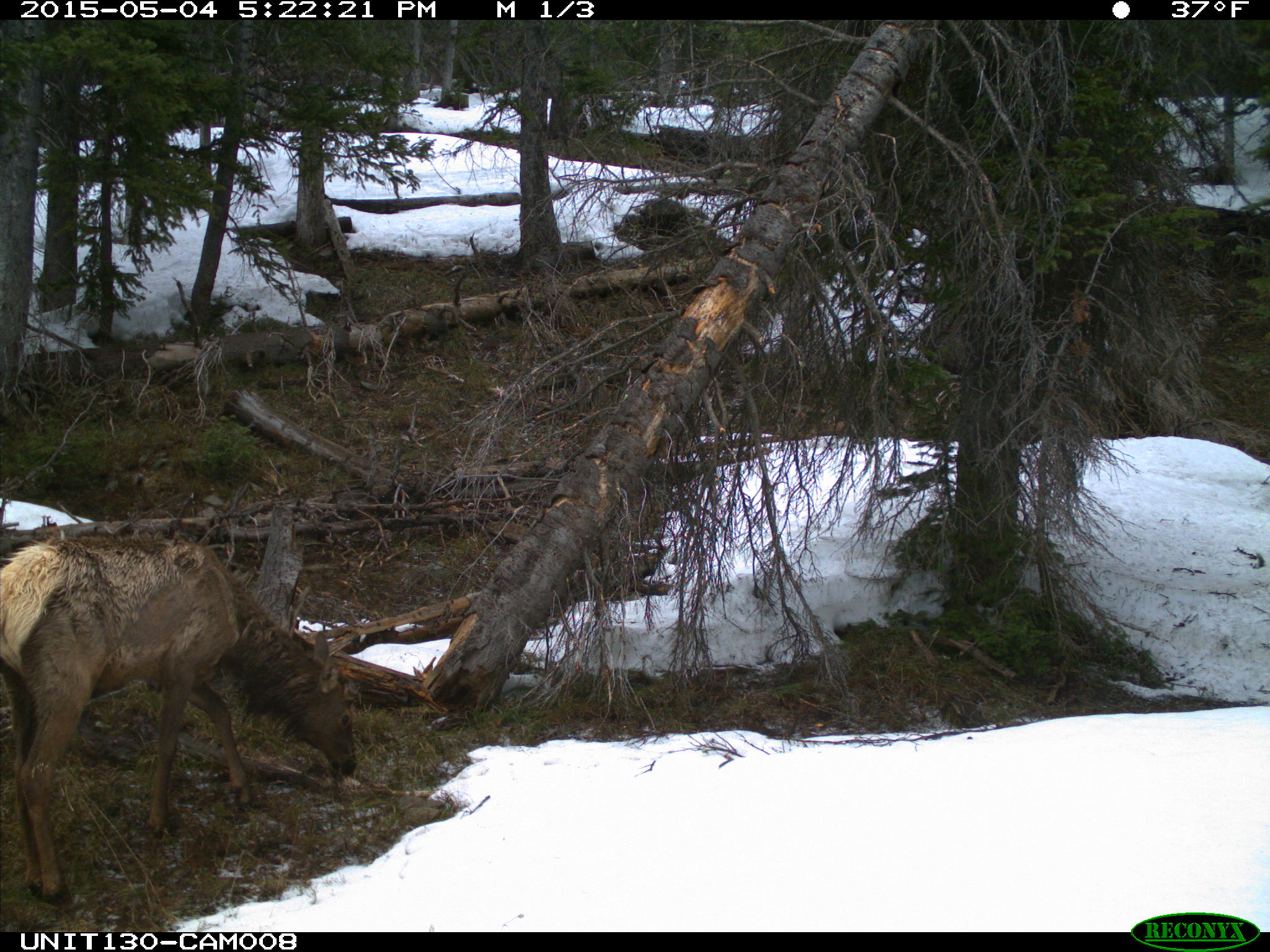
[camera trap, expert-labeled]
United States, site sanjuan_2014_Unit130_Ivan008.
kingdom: Animalia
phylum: Chordata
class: Mammalia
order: Artiodactyla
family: Cervidae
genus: Cervus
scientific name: Cervus elaphus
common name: red deer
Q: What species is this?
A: Cervus elaphus (red deer).